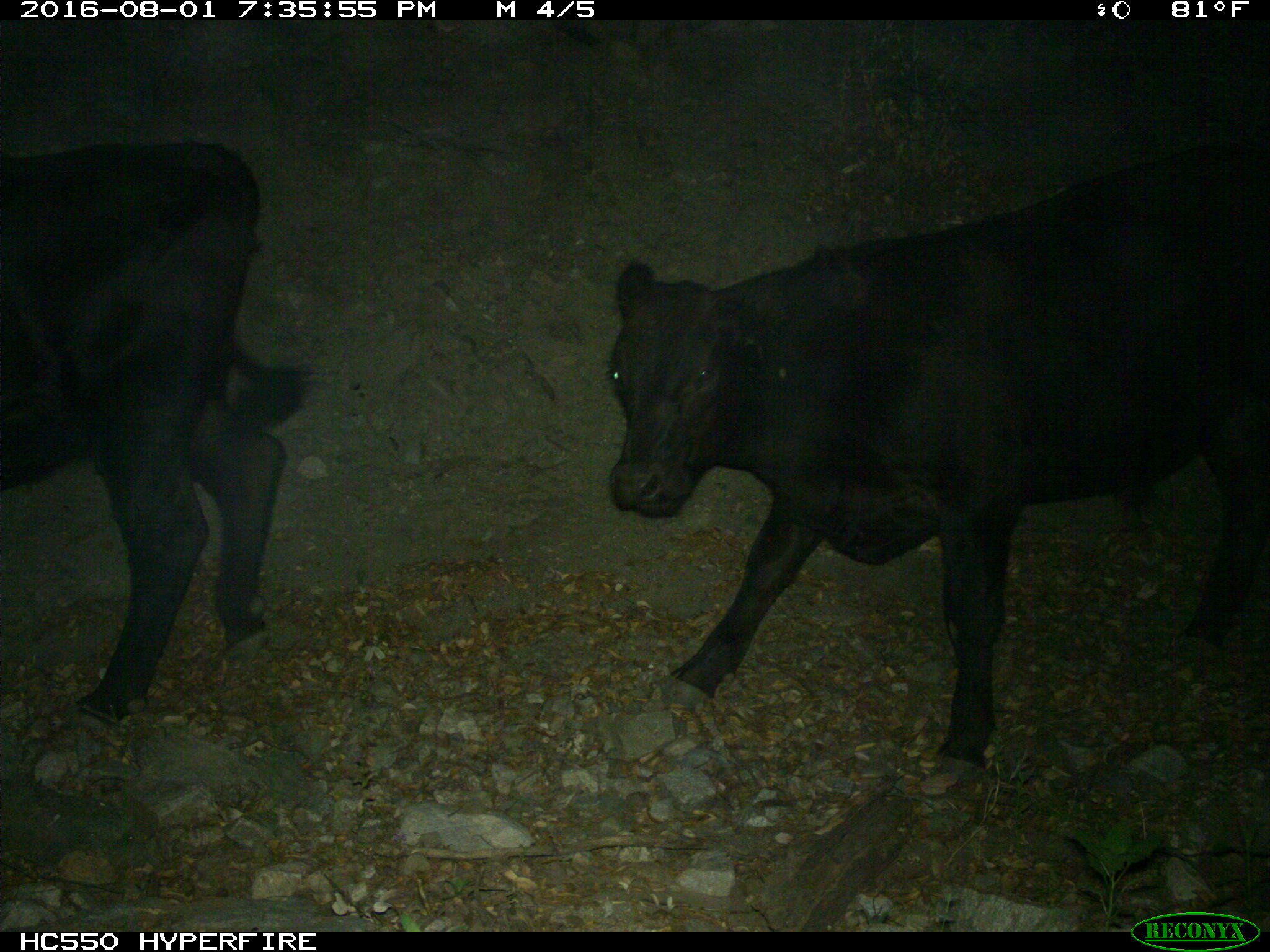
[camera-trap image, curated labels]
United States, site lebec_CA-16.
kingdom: Animalia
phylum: Chordata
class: Mammalia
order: Artiodactyla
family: Bovidae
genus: Bos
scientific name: Bos taurus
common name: domestic cow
Bos taurus (domestic cow).